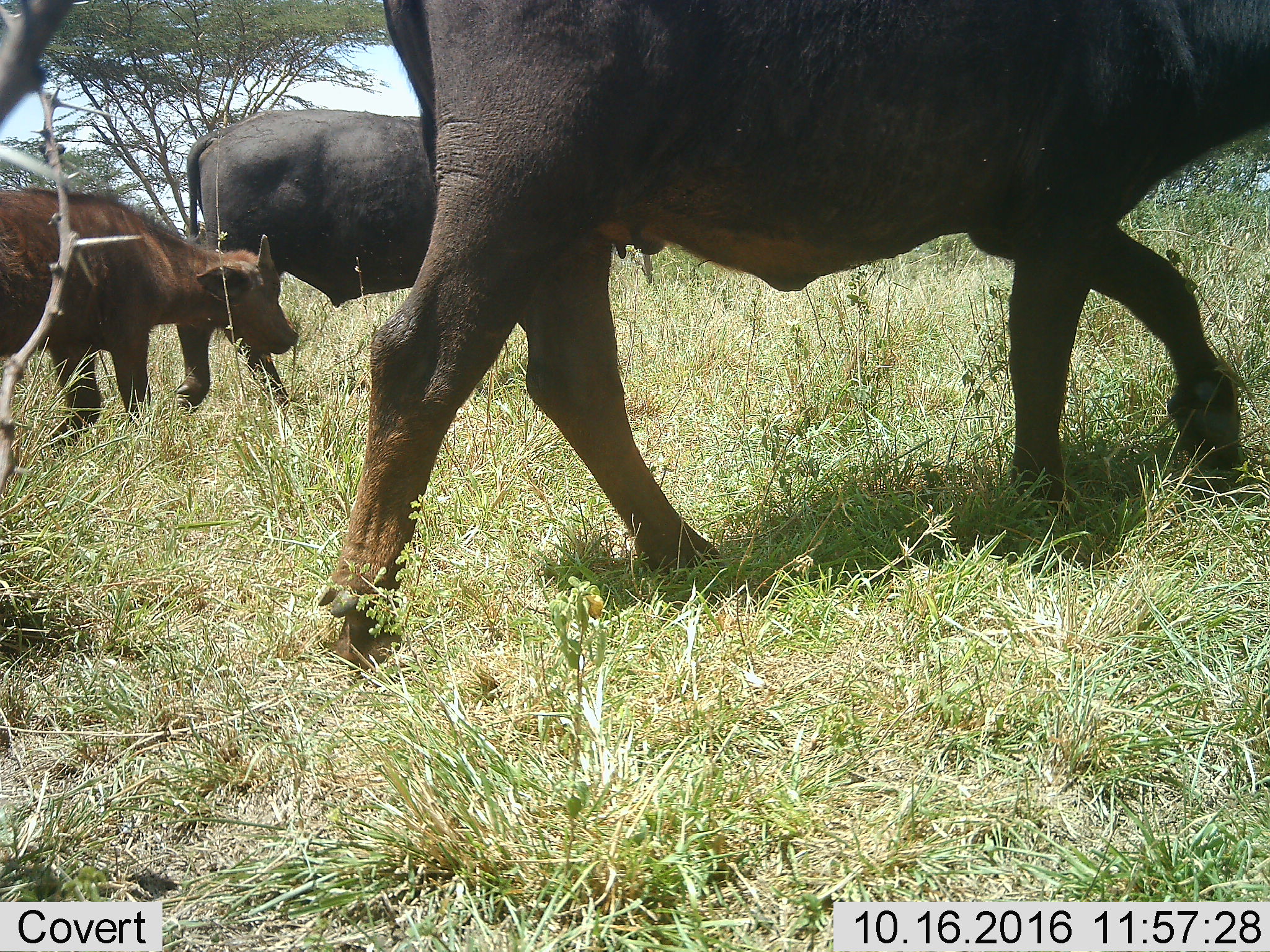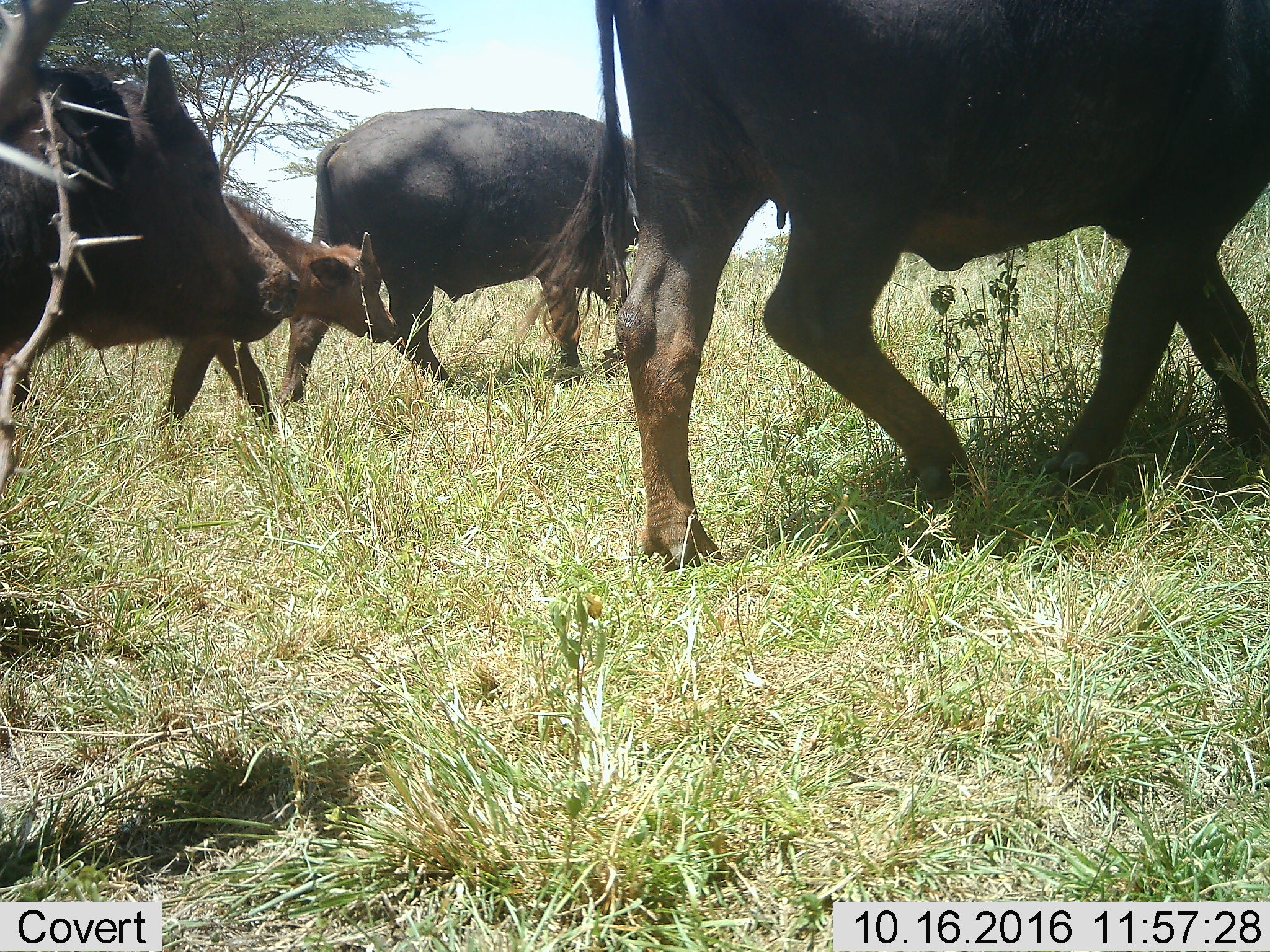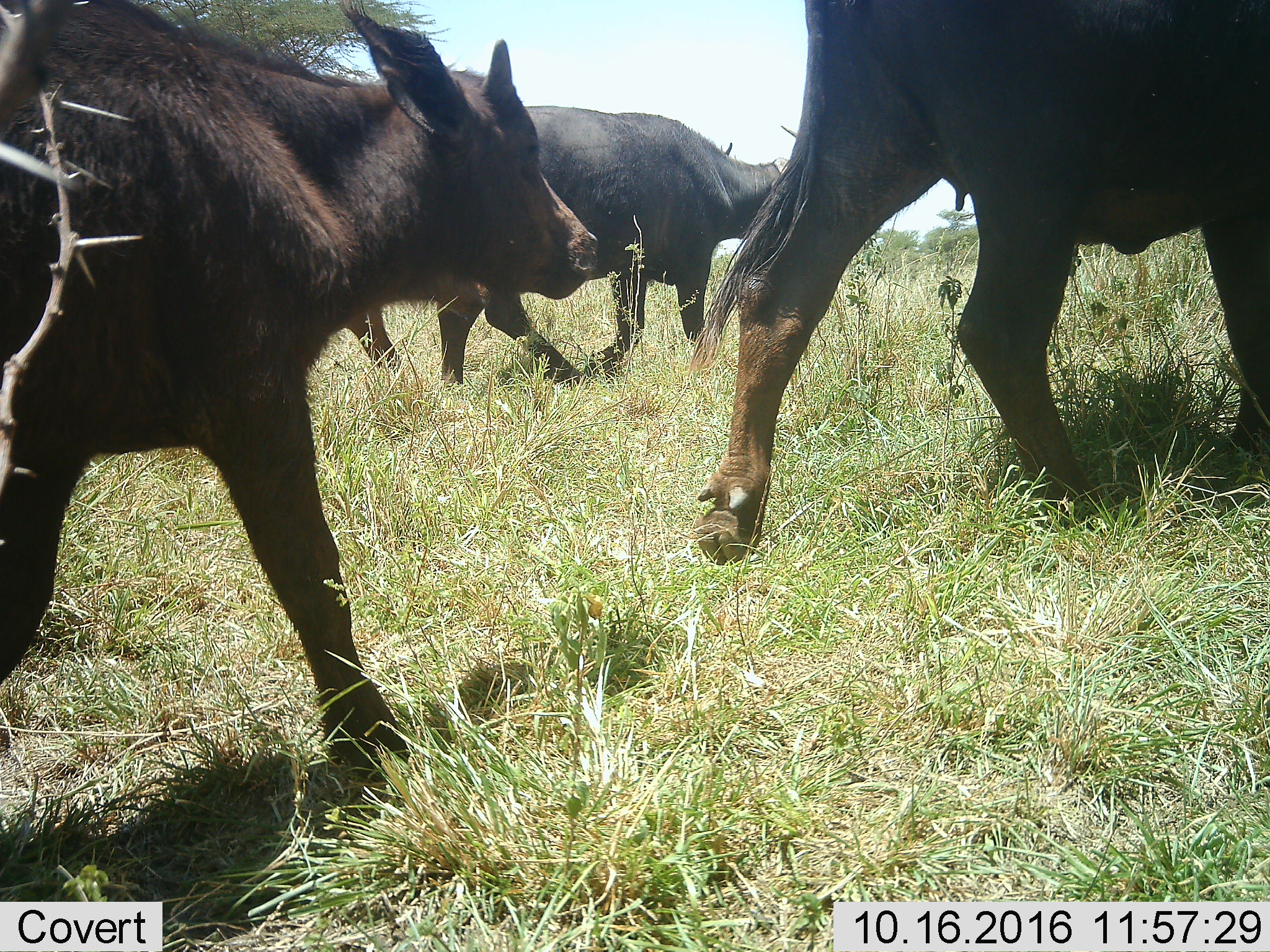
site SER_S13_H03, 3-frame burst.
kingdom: Animalia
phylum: Chordata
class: Mammalia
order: Artiodactyla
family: Bovidae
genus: Syncerus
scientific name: Syncerus caffer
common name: african buffalo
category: buffalo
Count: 4.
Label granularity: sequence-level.